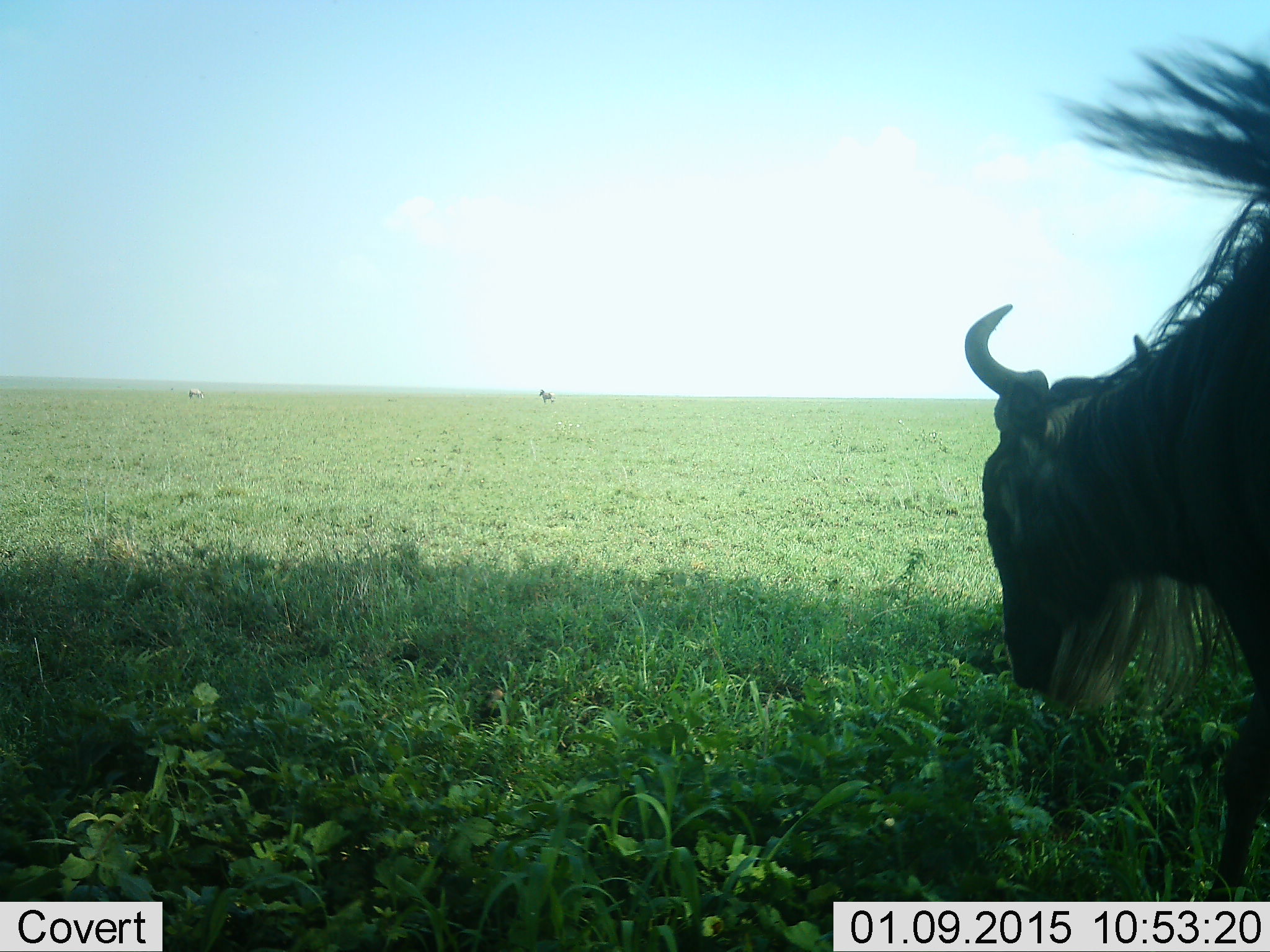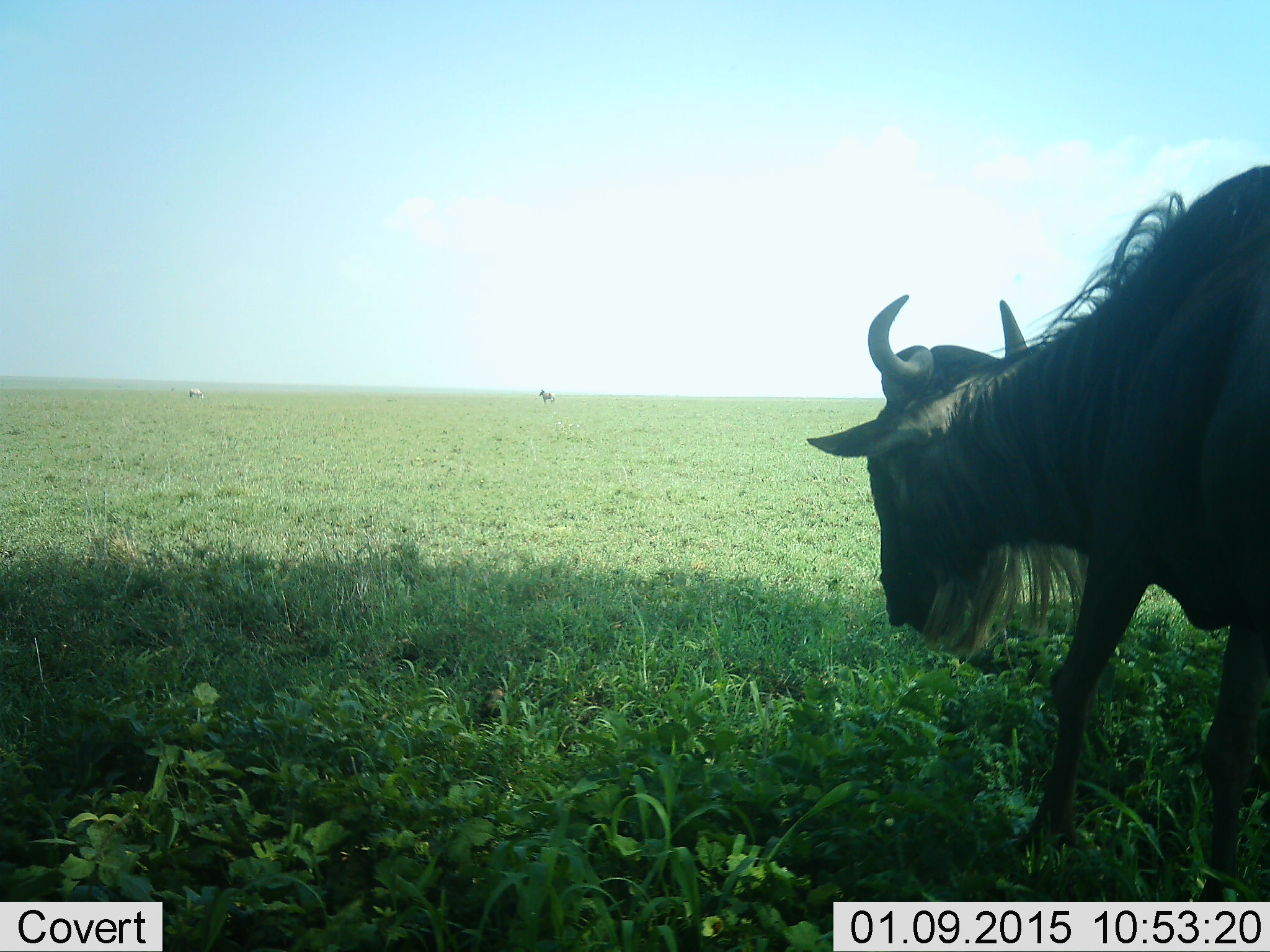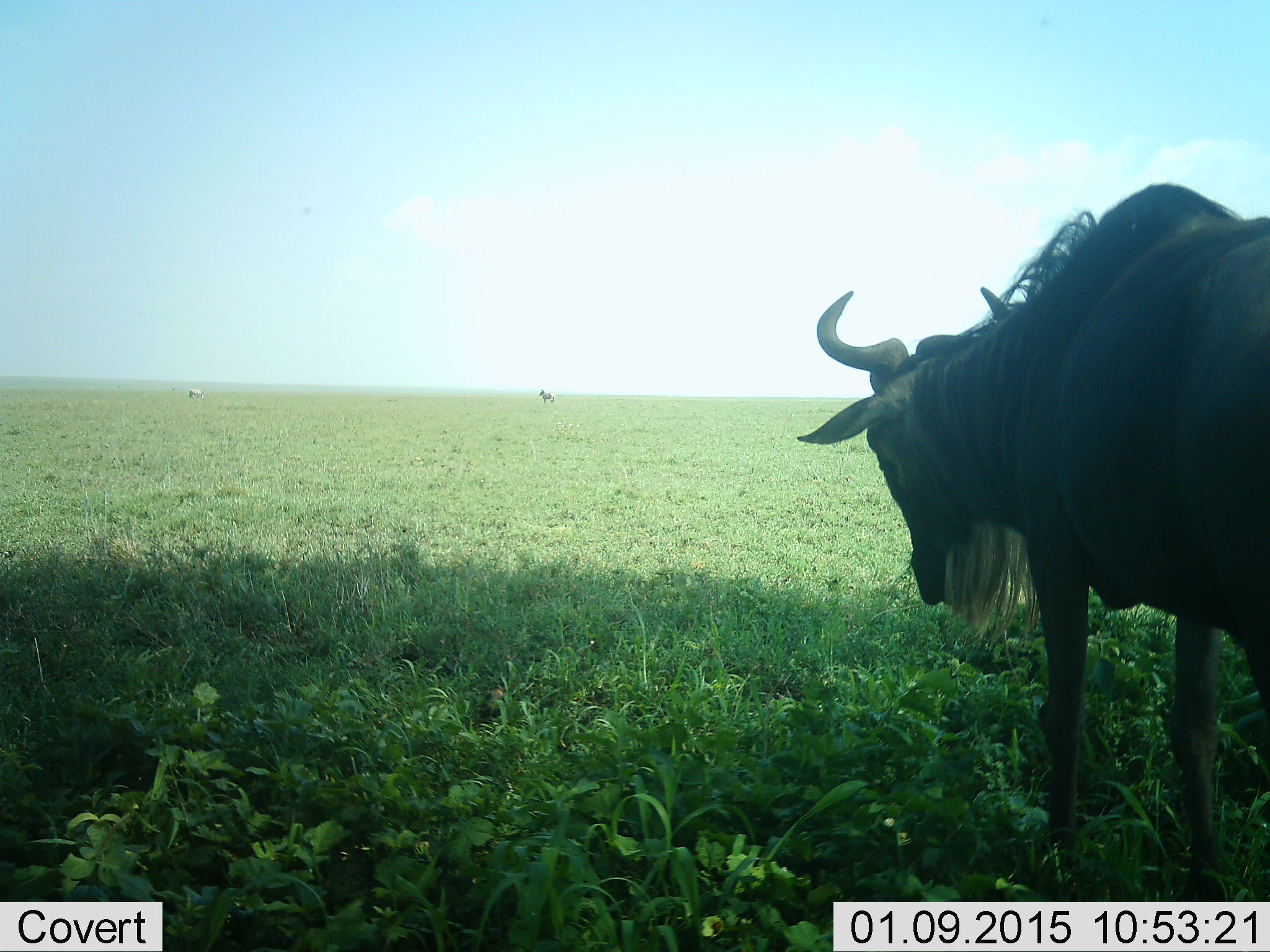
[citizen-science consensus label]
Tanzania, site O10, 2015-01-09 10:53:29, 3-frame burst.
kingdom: Animalia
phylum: Chordata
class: Mammalia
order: Artiodactyla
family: Bovidae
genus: Connochaetes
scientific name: Connochaetes taurinus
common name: blue wildebeest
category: wildebeest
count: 1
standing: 25%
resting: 0%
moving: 92%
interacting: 0%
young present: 0%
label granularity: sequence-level